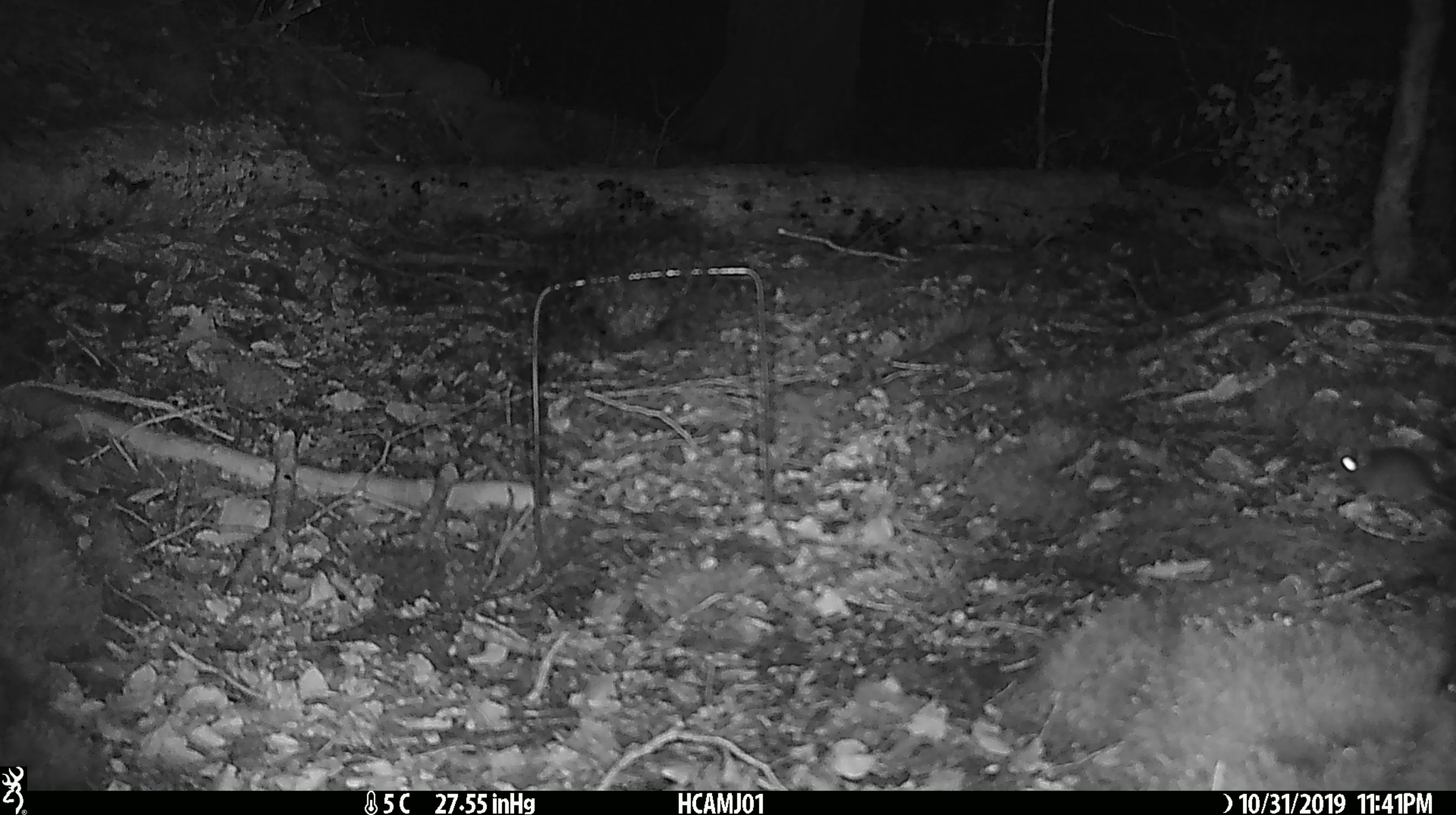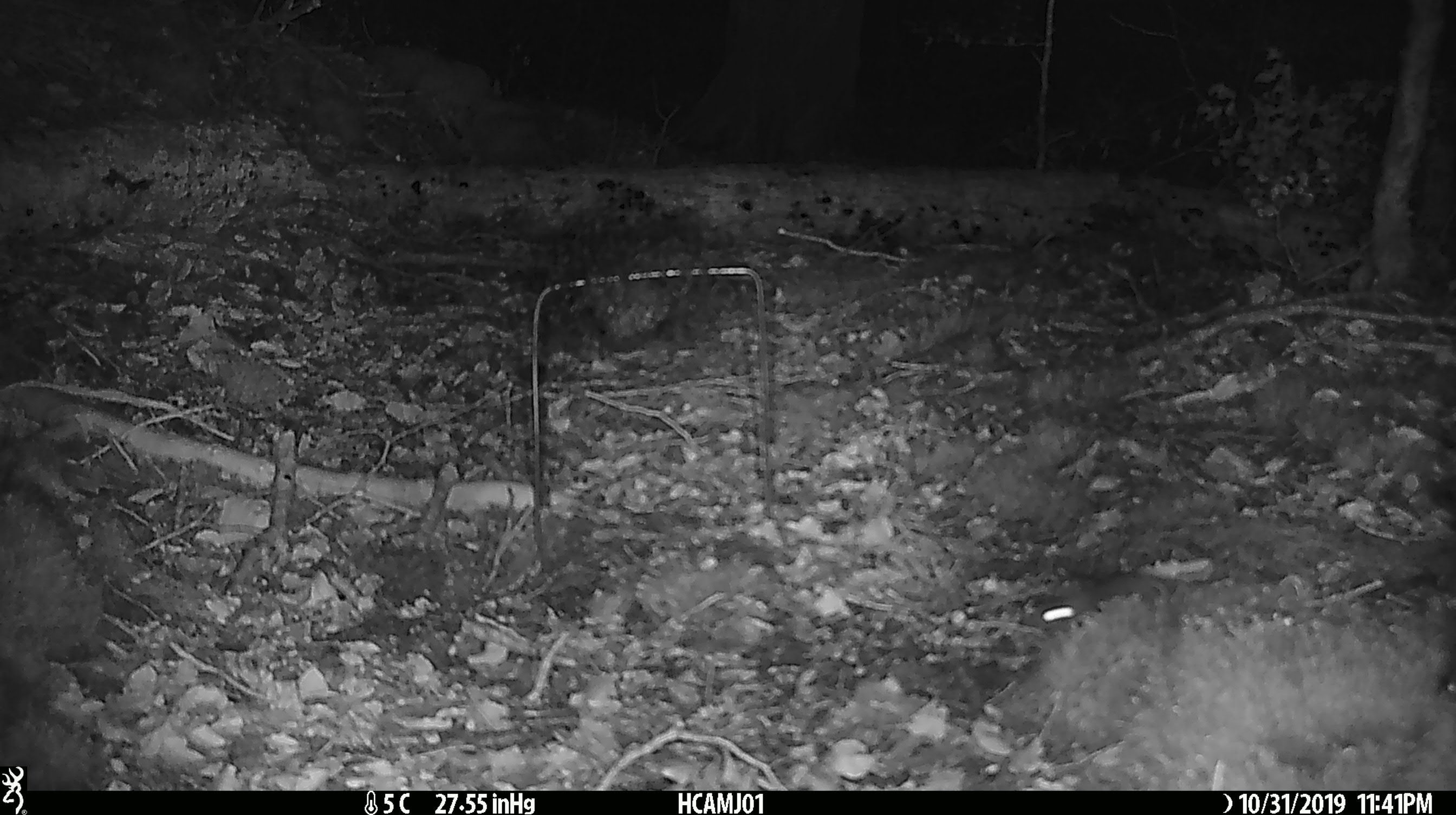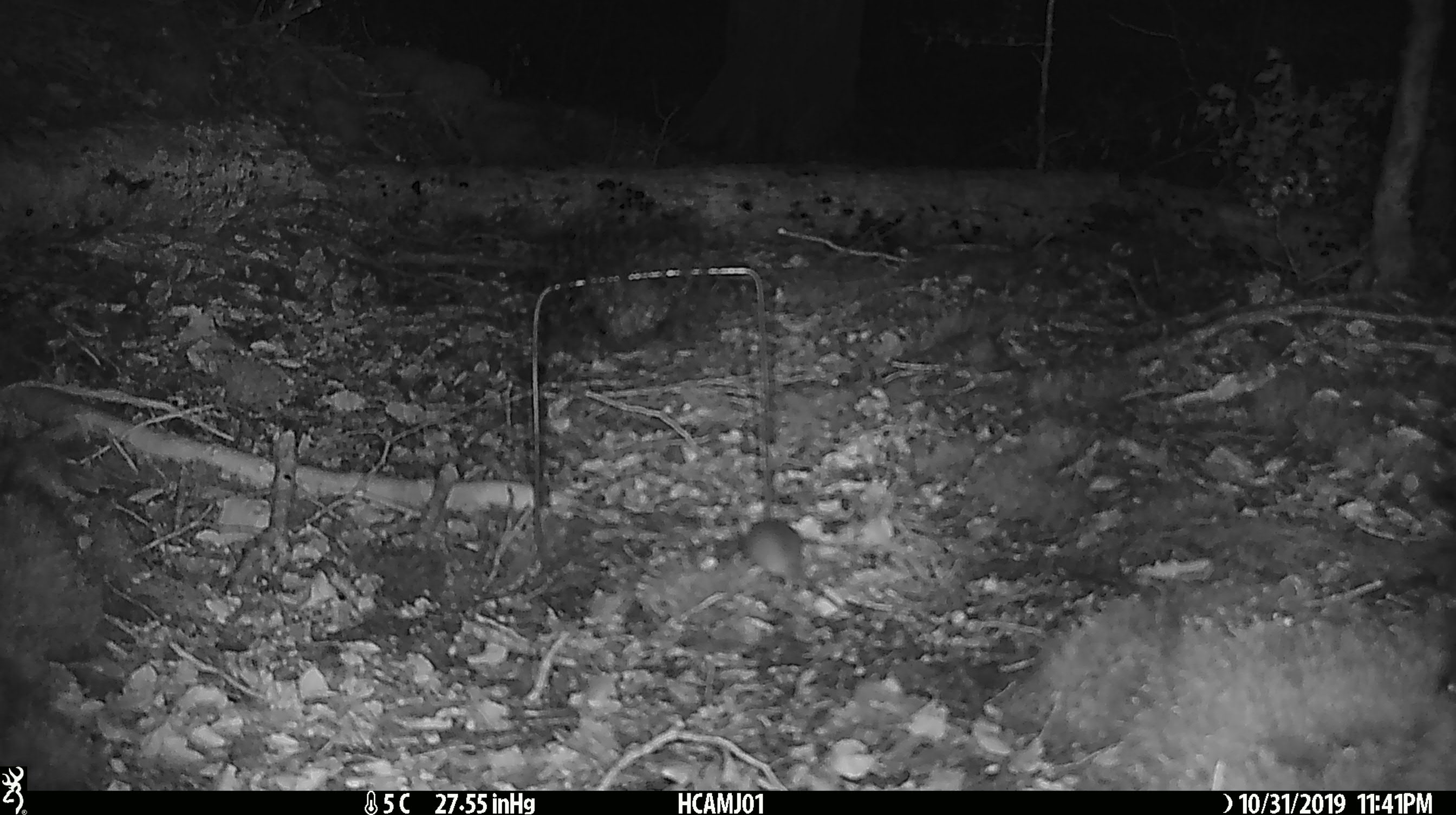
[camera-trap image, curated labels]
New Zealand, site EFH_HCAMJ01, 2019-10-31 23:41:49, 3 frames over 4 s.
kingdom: Animalia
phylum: Chordata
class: Mammalia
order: Rodentia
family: Muridae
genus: Mus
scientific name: Mus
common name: mouse